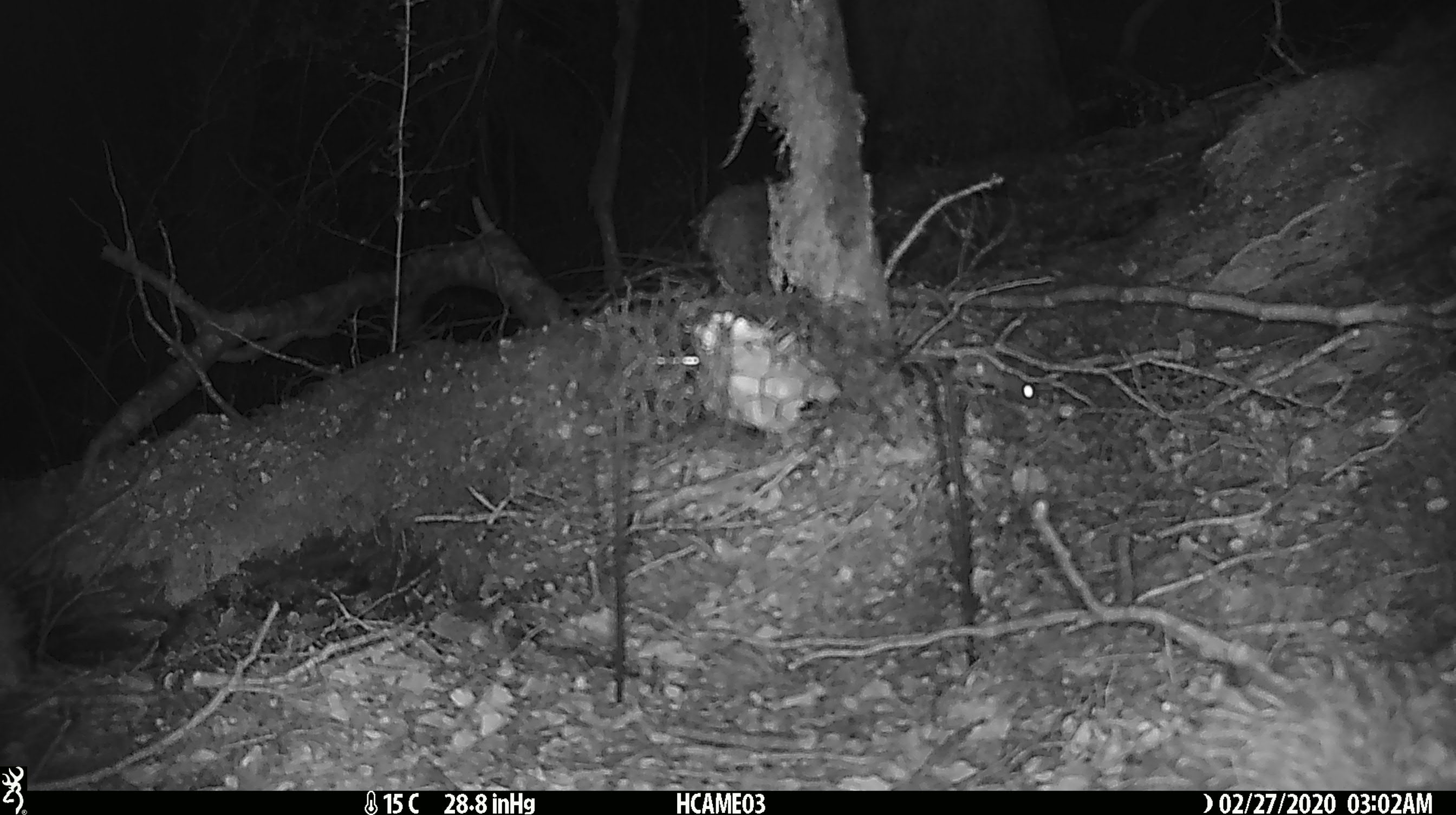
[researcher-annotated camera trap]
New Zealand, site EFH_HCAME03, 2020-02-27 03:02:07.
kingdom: Animalia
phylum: Chordata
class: Mammalia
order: Rodentia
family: Muridae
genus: Mus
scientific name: Mus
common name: mouse